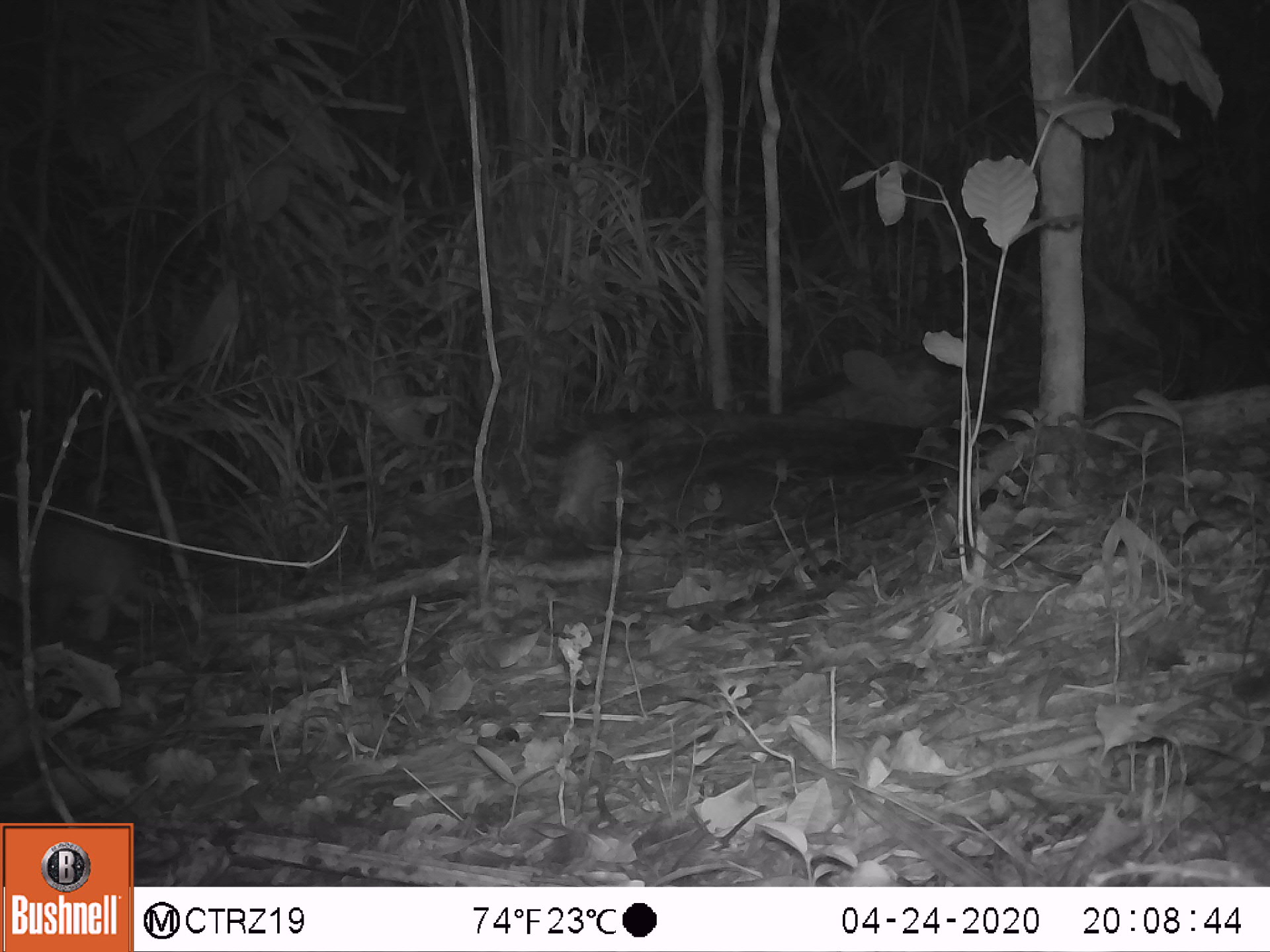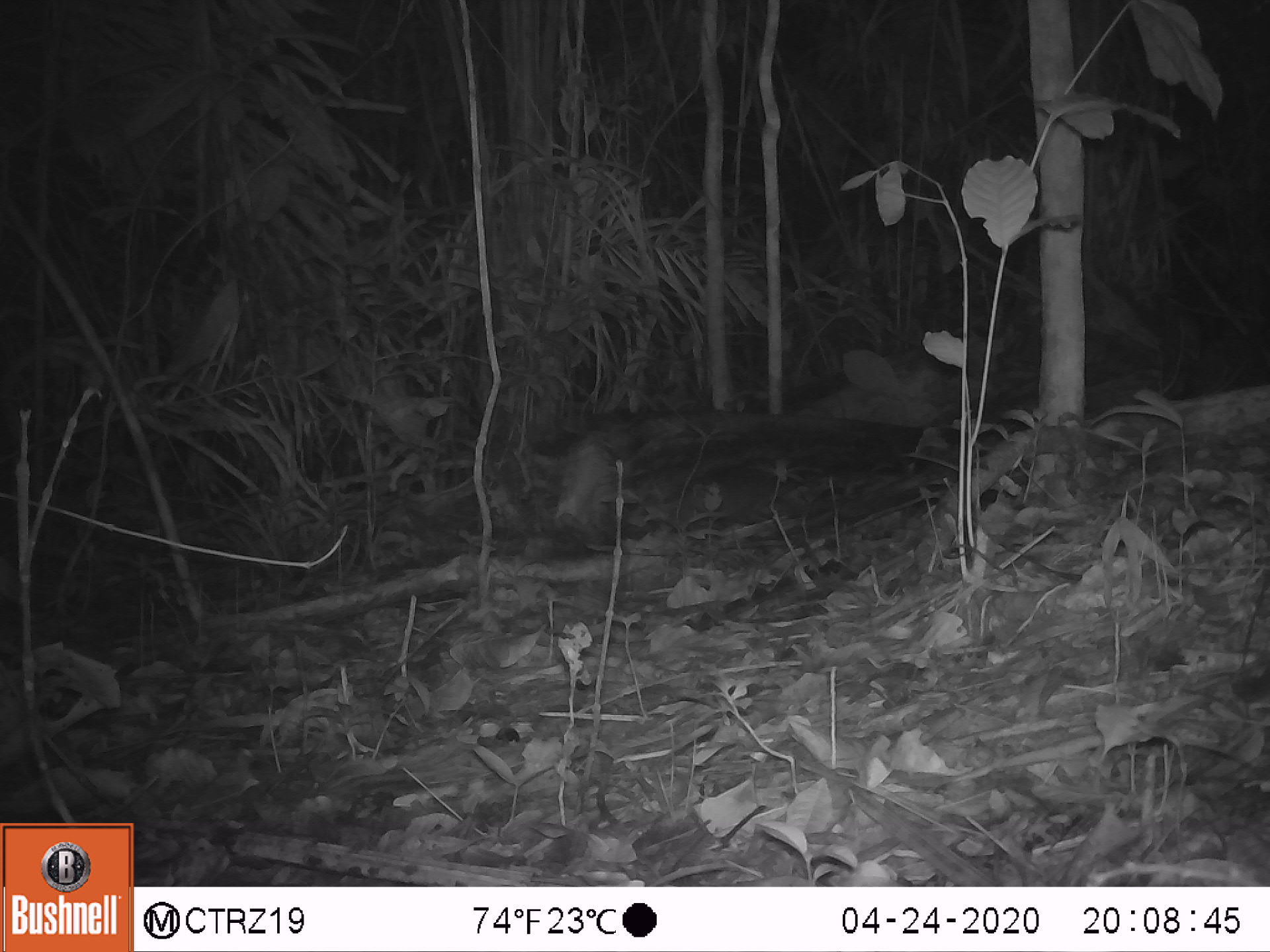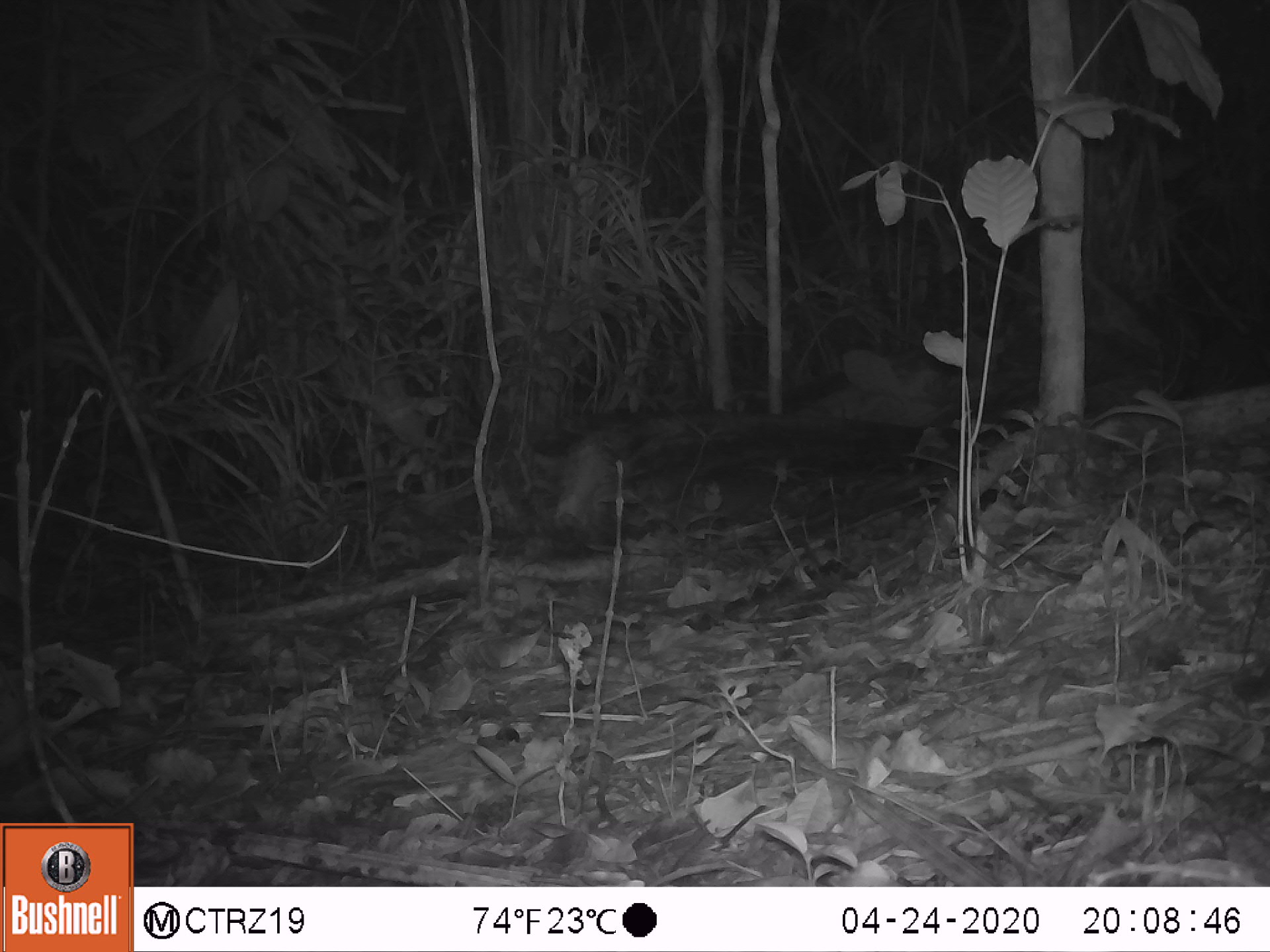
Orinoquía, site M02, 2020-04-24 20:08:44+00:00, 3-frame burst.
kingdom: Animalia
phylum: Chordata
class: Mammalia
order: Cingulata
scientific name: Cingulata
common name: armadillo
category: unknown armadillo